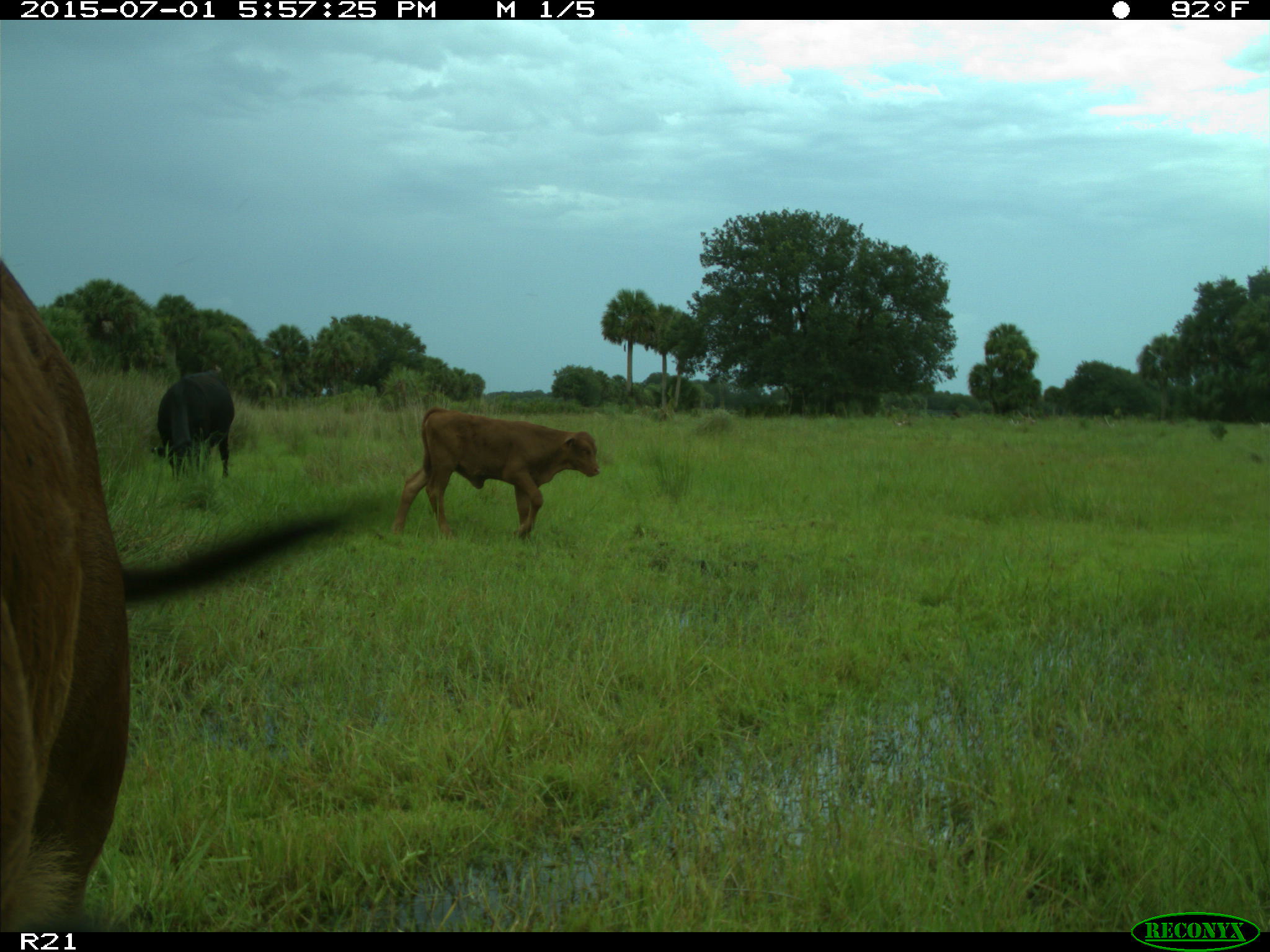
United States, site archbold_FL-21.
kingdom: Animalia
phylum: Chordata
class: Mammalia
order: Artiodactyla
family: Bovidae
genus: Bos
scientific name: Bos taurus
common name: domestic cow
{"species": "Bos taurus (domestic cow)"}